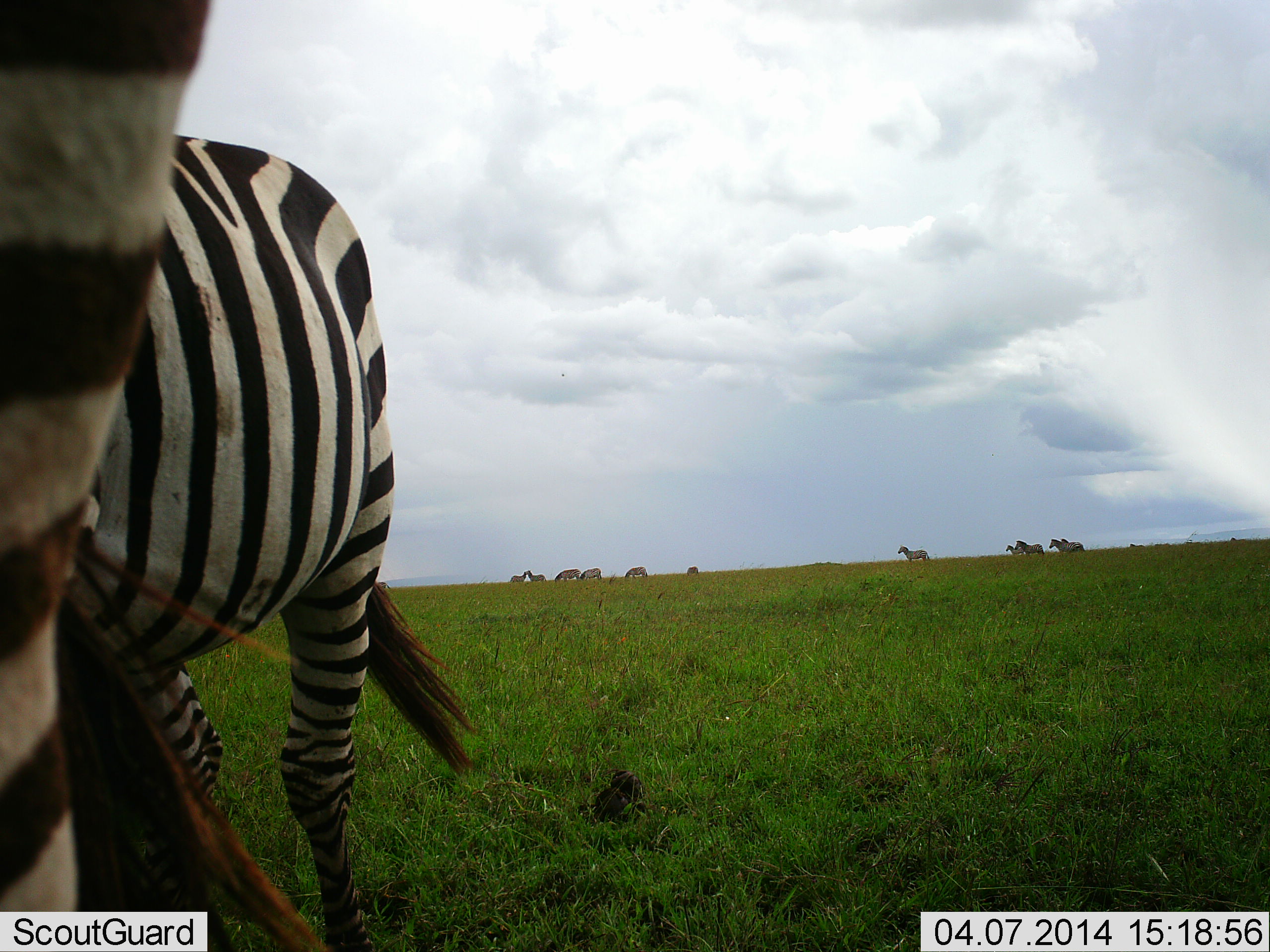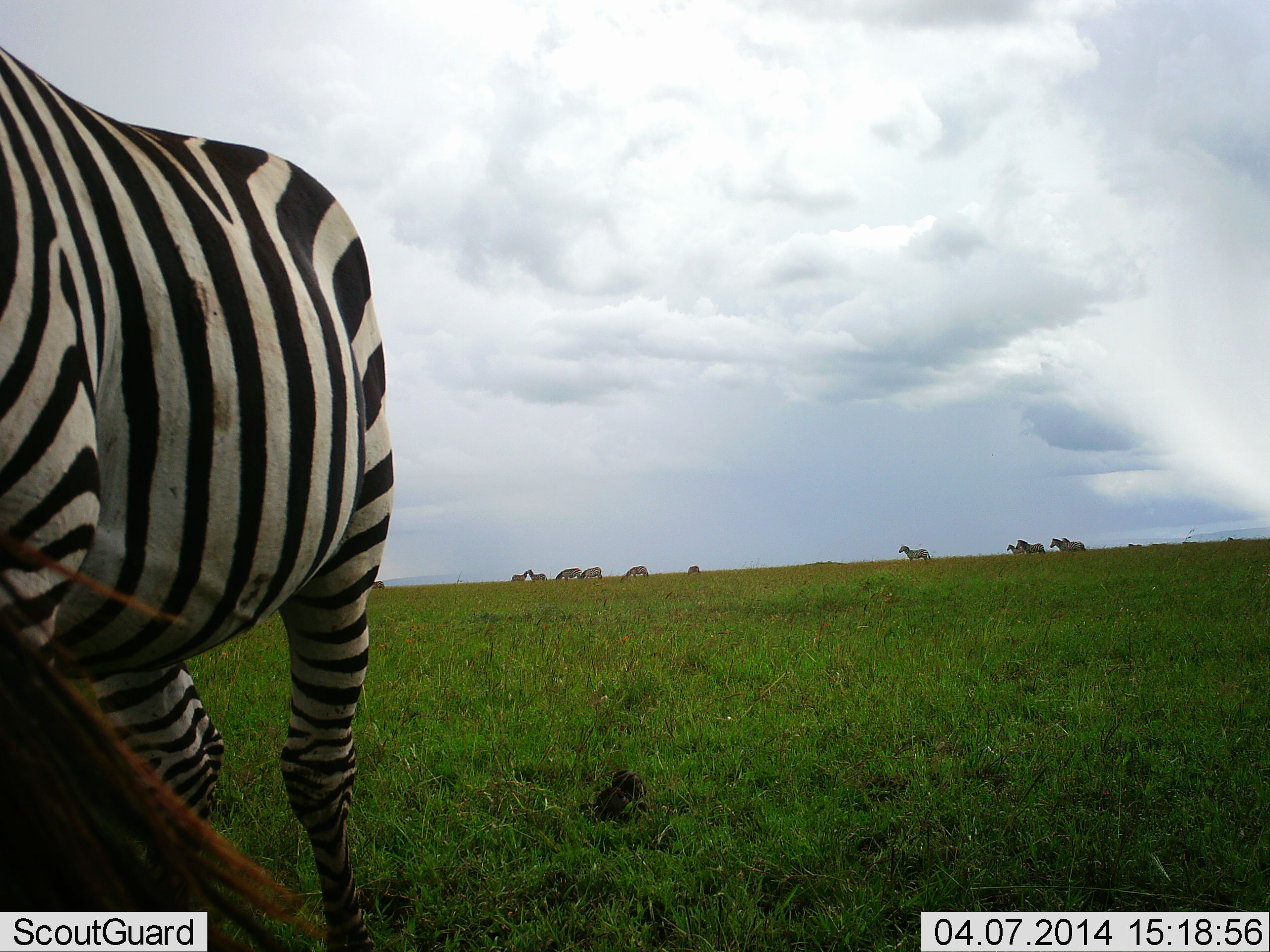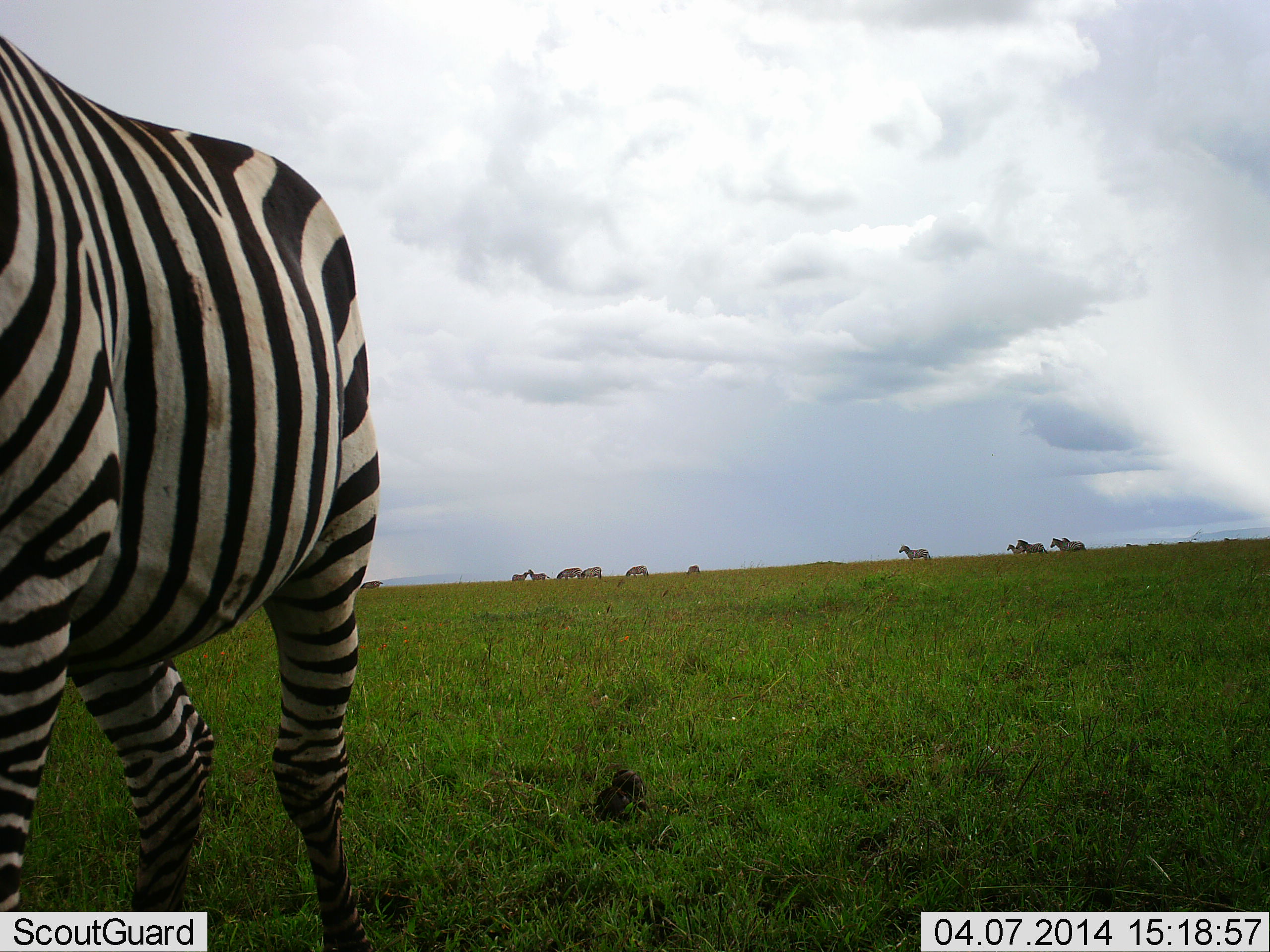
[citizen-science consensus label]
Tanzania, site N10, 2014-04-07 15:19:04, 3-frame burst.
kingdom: Animalia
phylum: Chordata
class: Mammalia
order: Perissodactyla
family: Equidae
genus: Equus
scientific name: Equus quagga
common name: plains zebra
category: zebra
Zebra (plains zebra) (Equus quagga), count 11-50. Behavior (volunteer vote fractions): standing 100%, resting 0%, moving 20%, interacting 0%. Young present (vote fraction): 0%. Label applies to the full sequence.